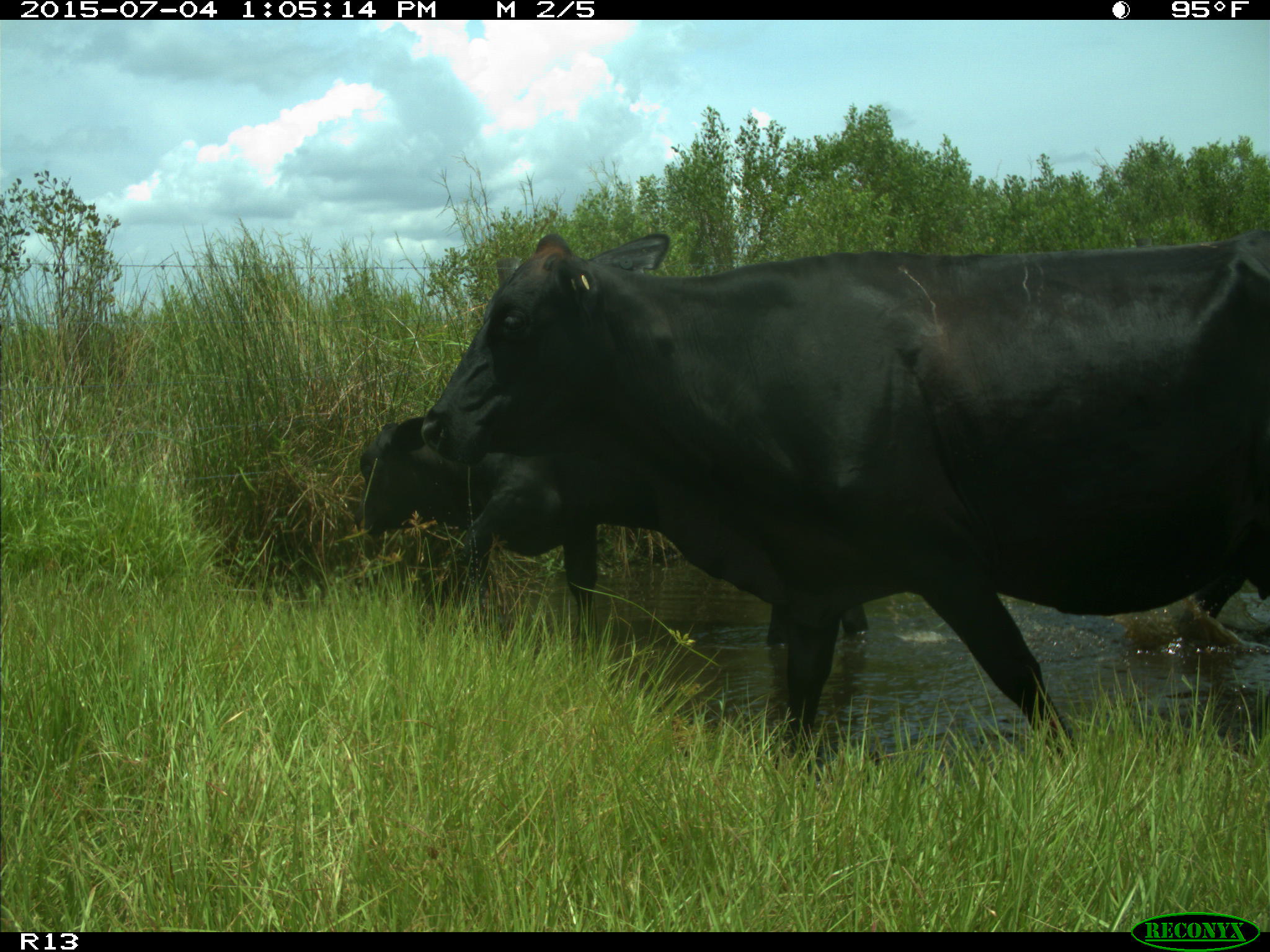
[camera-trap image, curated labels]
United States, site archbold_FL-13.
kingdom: Animalia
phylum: Chordata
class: Mammalia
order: Artiodactyla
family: Bovidae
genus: Bos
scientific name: Bos taurus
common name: domestic cow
Bos taurus (domestic cow).